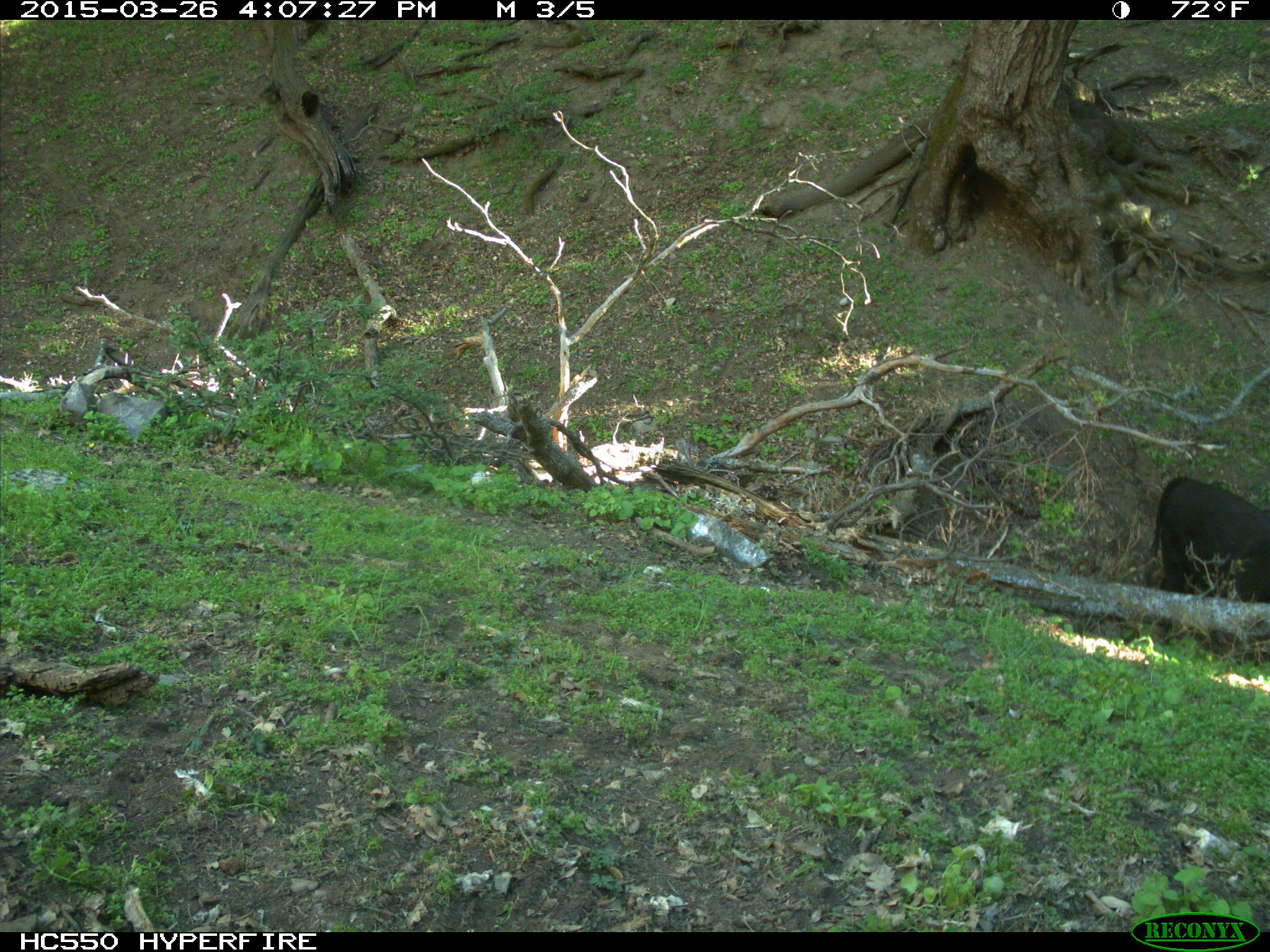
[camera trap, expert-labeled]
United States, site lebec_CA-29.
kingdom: Animalia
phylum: Chordata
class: Mammalia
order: Artiodactyla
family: Bovidae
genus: Bos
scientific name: Bos taurus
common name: domestic cow